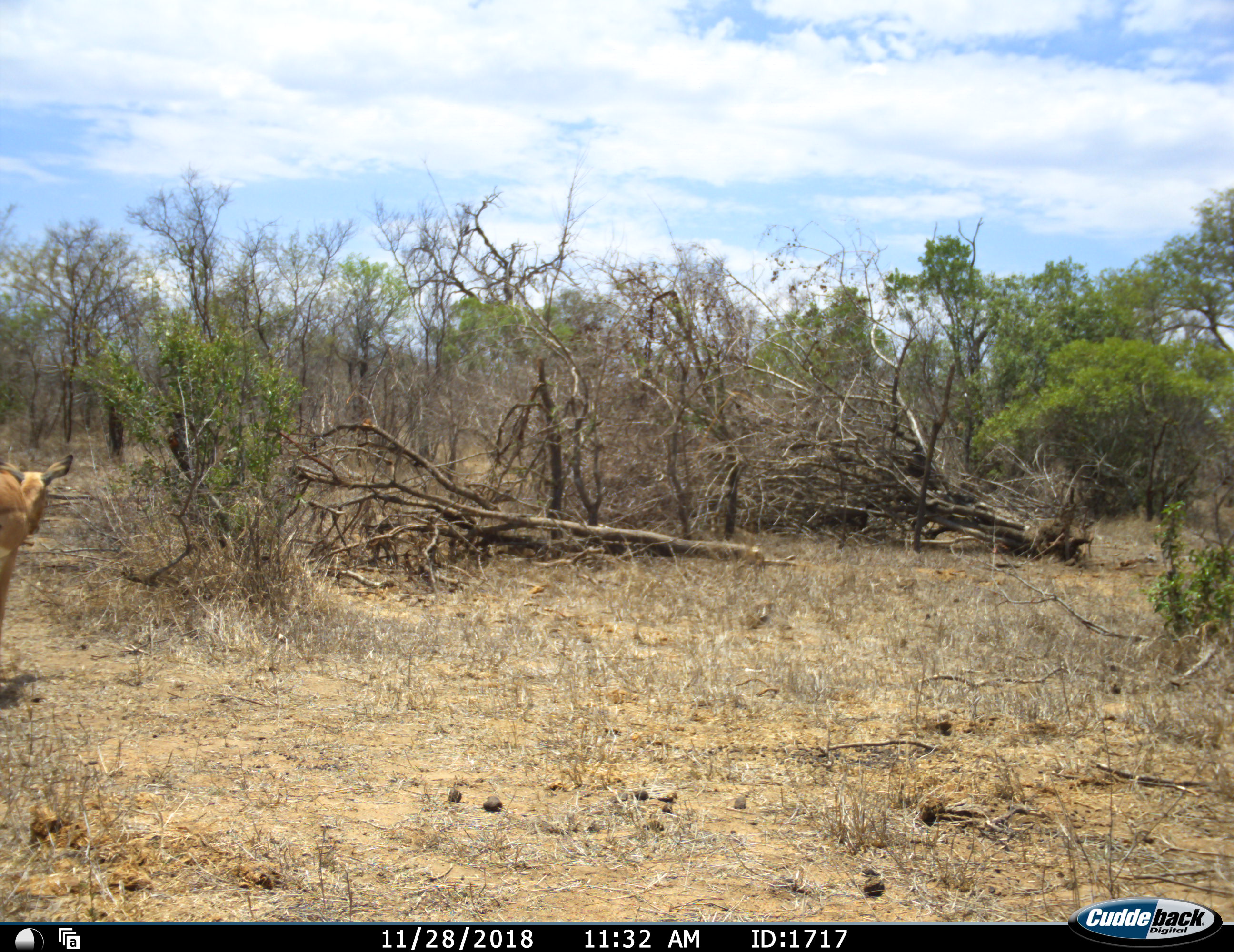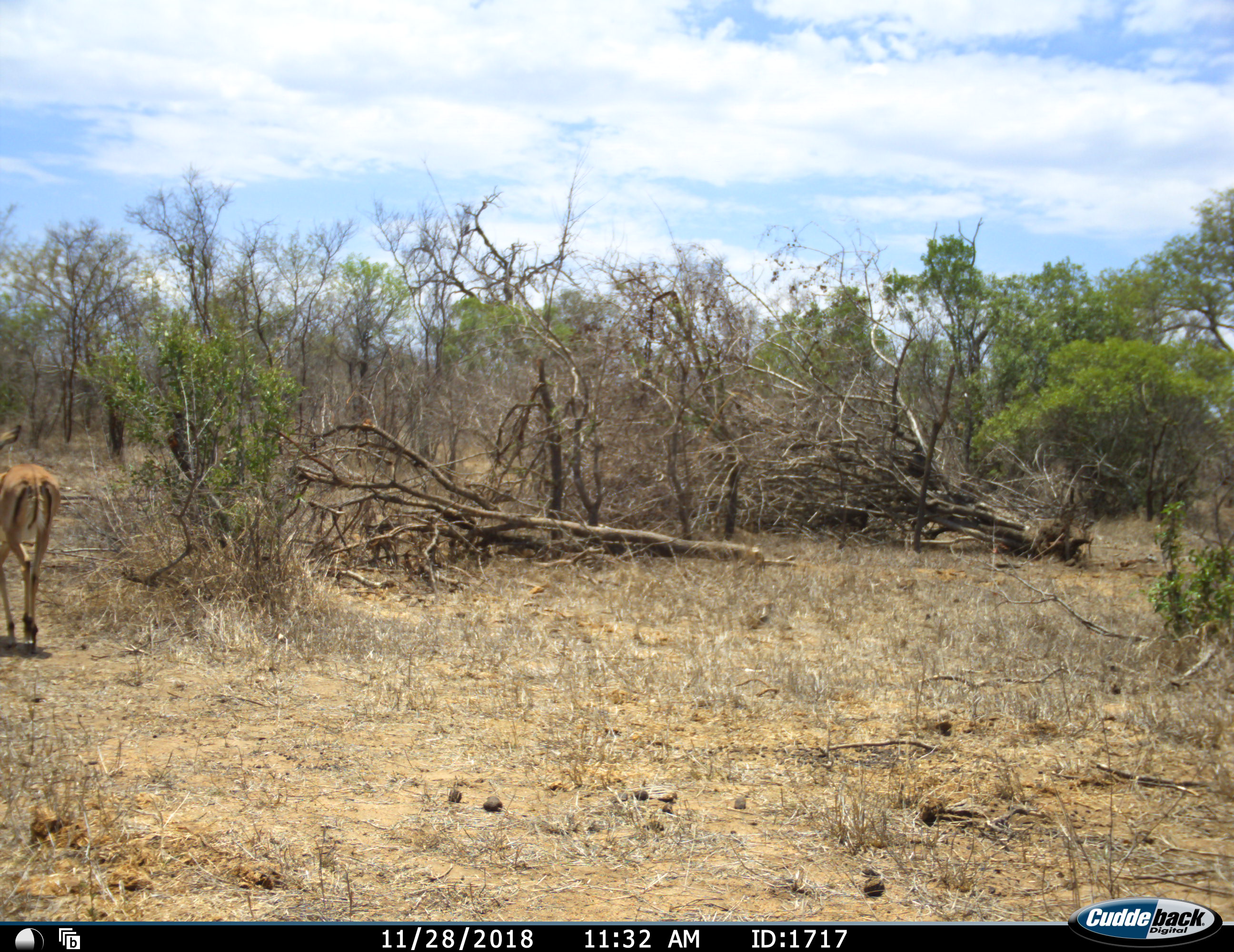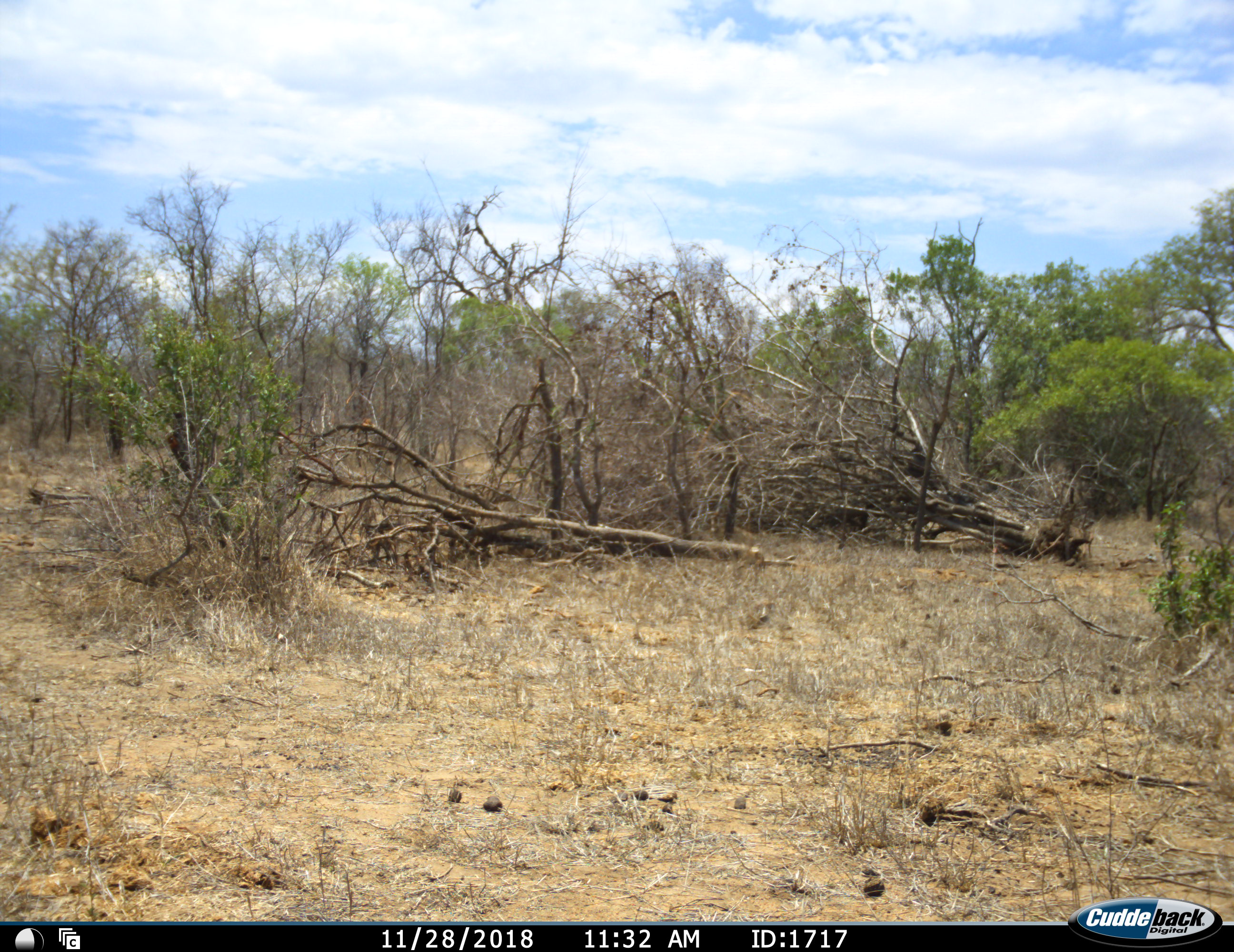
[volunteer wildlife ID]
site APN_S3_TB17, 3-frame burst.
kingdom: Animalia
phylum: Chordata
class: Mammalia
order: Artiodactyla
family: Bovidae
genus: Aepyceros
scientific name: Aepyceros melampus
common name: impala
Impala (Aepyceros melampus), count 1. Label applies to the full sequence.